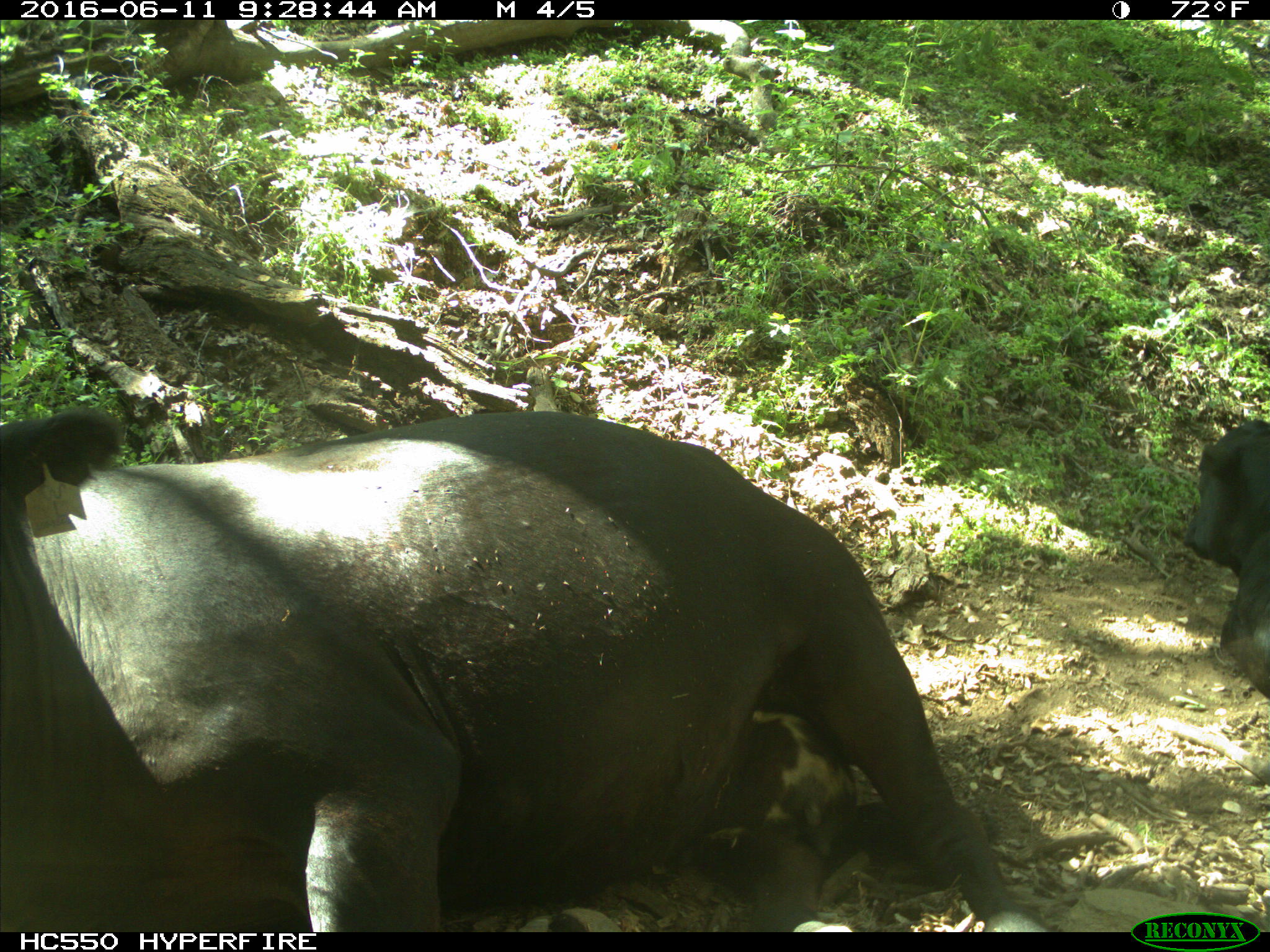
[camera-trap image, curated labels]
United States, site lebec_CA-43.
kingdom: Animalia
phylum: Chordata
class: Mammalia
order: Artiodactyla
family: Bovidae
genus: Bos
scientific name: Bos taurus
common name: domestic cow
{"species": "Bos taurus (domestic cow)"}